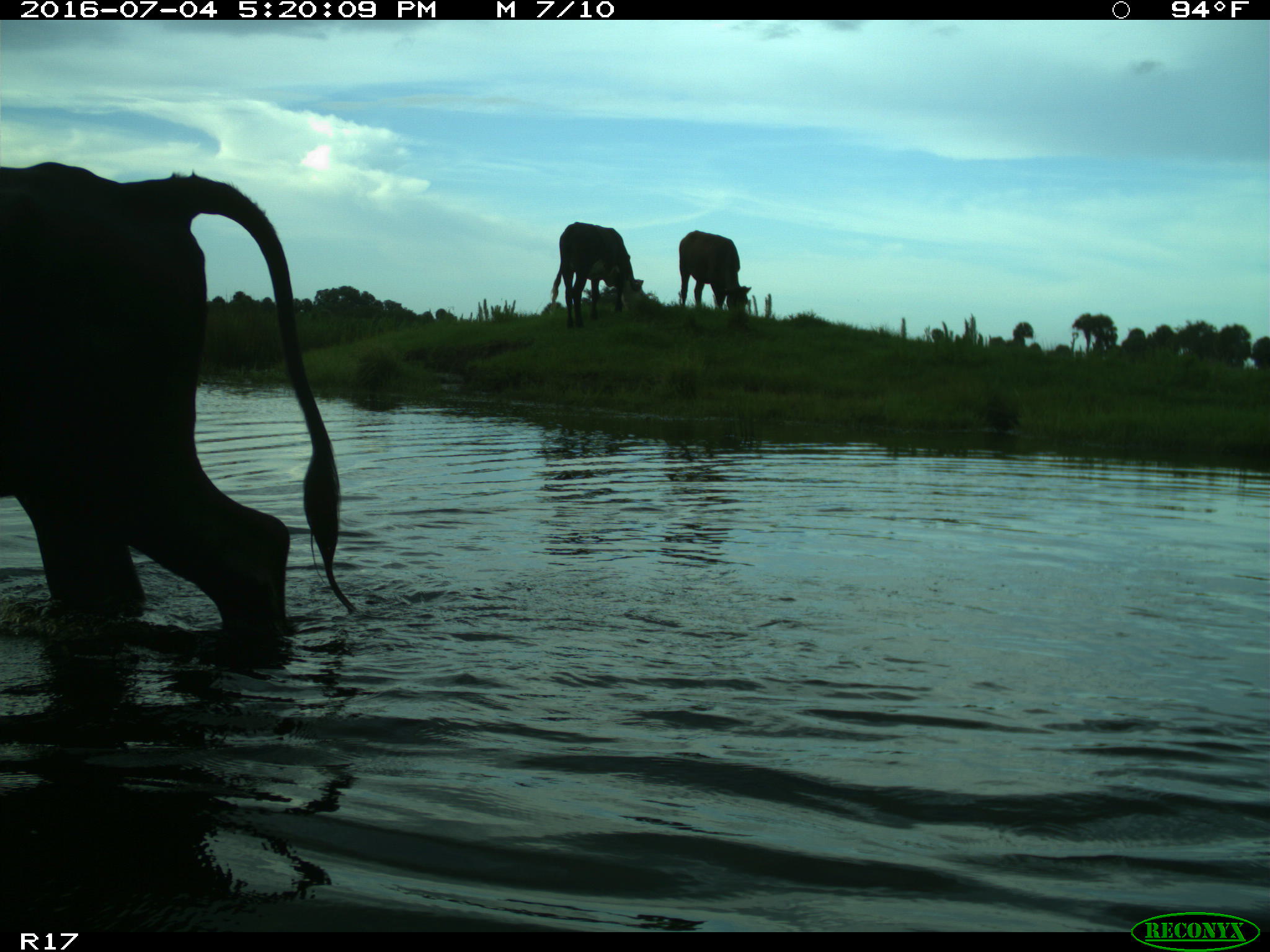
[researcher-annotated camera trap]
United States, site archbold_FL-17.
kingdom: Animalia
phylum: Chordata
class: Mammalia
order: Artiodactyla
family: Bovidae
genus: Bos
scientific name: Bos taurus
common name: domestic cow